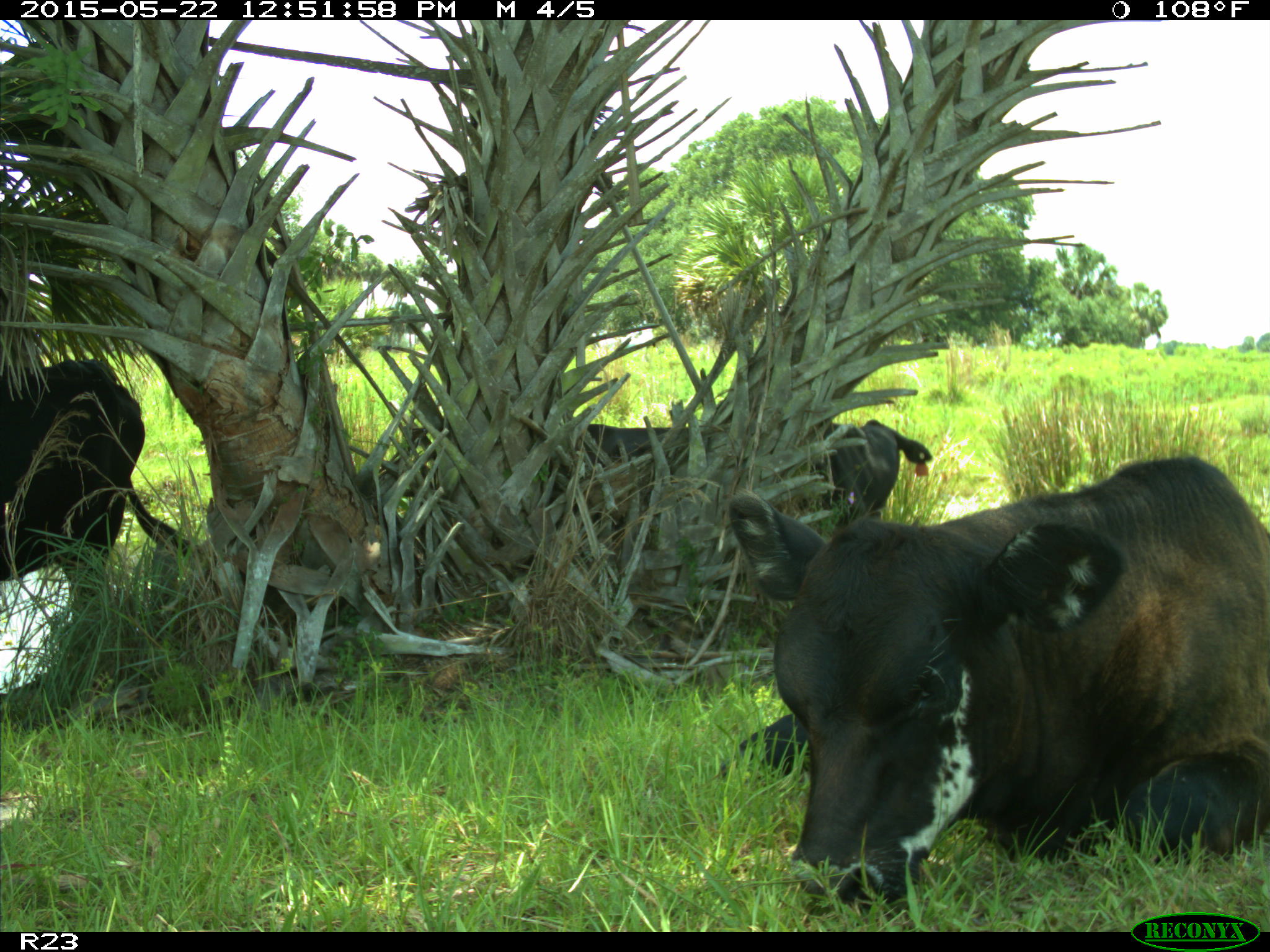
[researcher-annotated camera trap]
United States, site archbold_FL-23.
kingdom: Animalia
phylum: Chordata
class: Mammalia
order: Artiodactyla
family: Bovidae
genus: Bos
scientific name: Bos taurus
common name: domestic cow